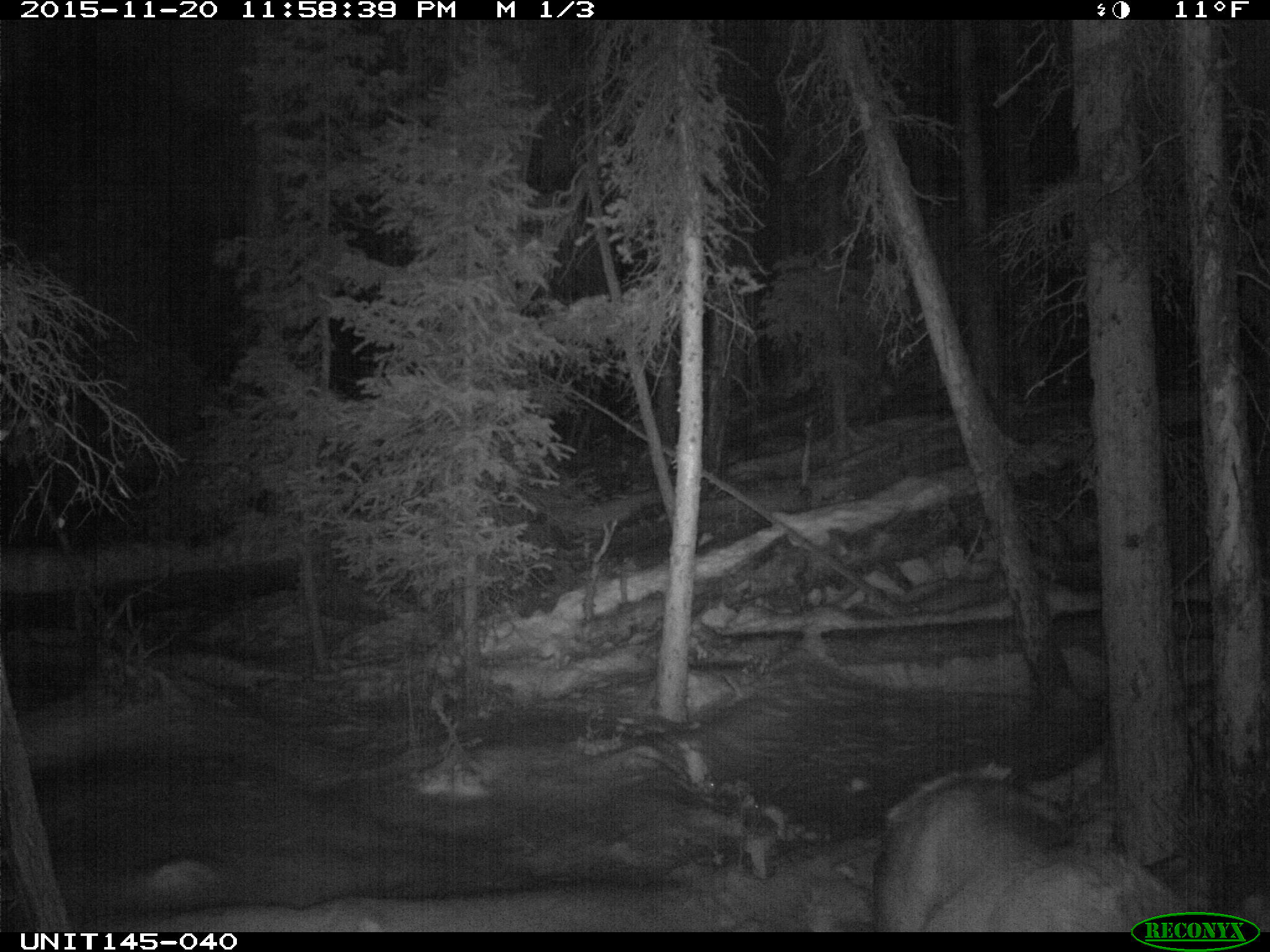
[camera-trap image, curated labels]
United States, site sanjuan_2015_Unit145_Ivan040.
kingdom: Animalia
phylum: Chordata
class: Mammalia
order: Artiodactyla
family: Cervidae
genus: Cervus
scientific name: Cervus elaphus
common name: red deer